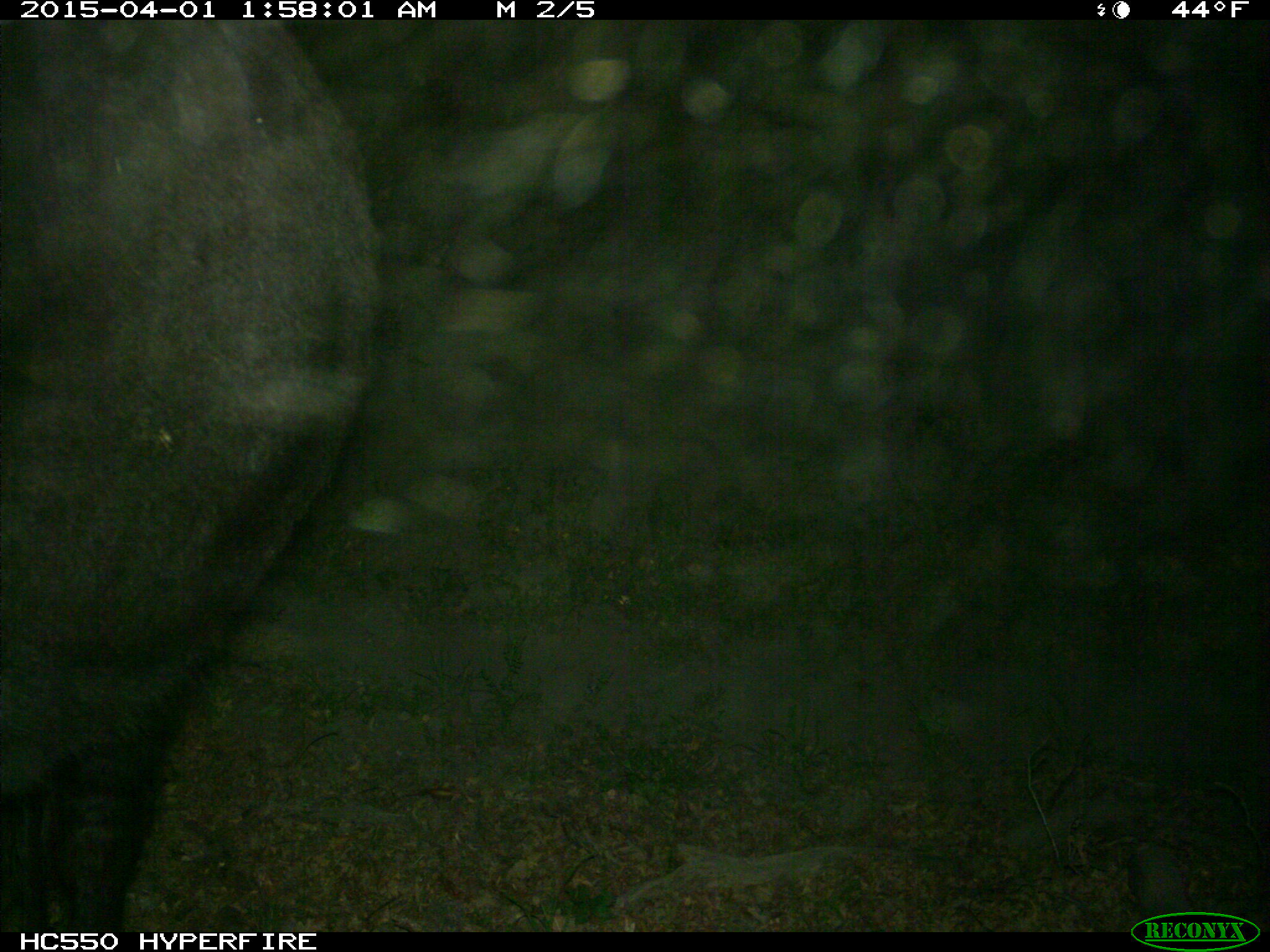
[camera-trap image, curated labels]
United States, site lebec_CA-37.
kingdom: Animalia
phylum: Chordata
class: Mammalia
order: Artiodactyla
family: Bovidae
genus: Bos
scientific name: Bos taurus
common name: domestic cow